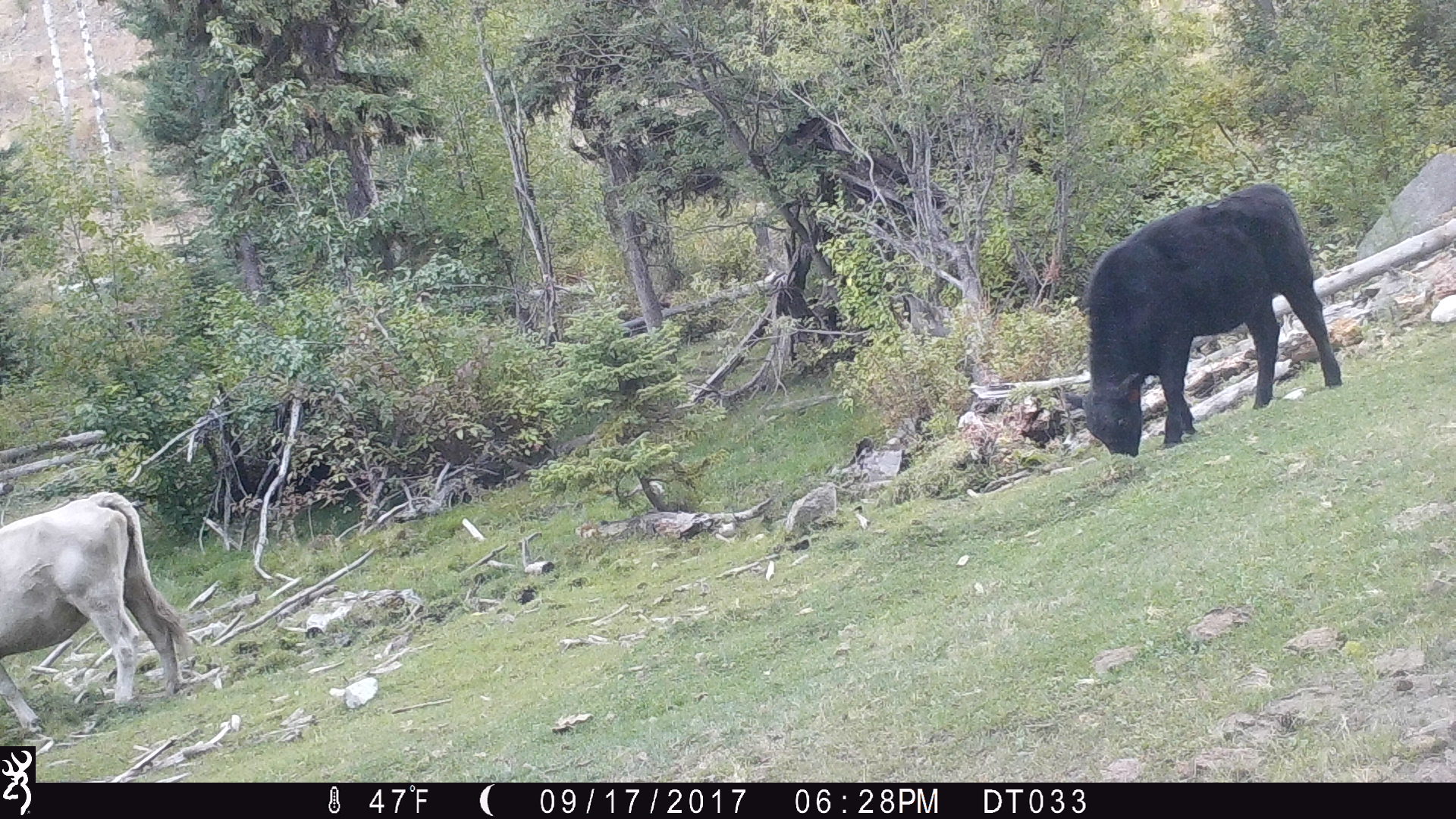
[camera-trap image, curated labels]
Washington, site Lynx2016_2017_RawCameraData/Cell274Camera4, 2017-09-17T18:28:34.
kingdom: Animalia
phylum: Chordata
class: Mammalia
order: Artiodactyla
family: Bovidae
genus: Bos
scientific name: Bos taurus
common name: domestic cattle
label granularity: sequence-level